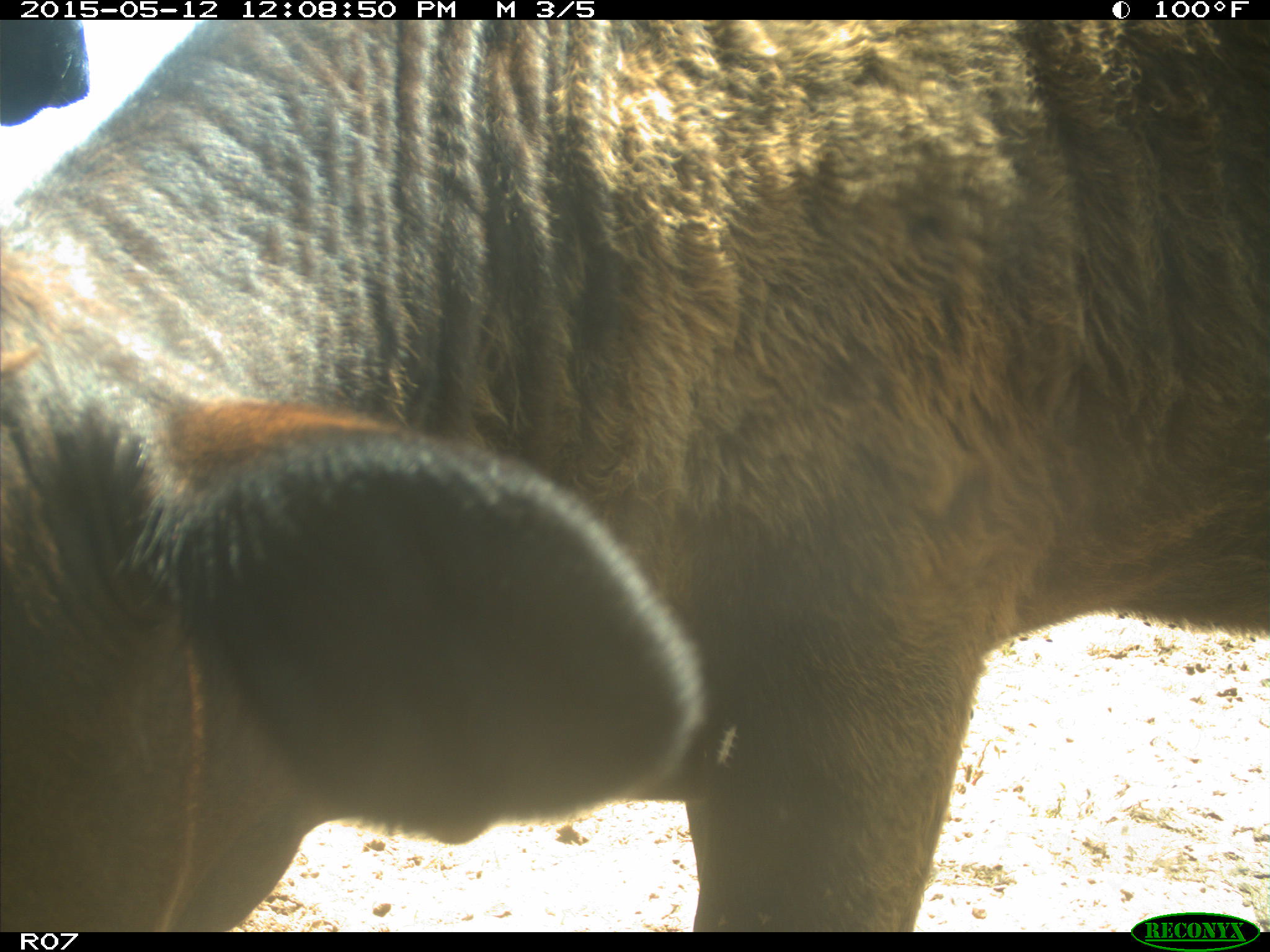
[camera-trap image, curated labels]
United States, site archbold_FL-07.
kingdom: Animalia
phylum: Chordata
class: Mammalia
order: Artiodactyla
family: Bovidae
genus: Bos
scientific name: Bos taurus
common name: domestic cow